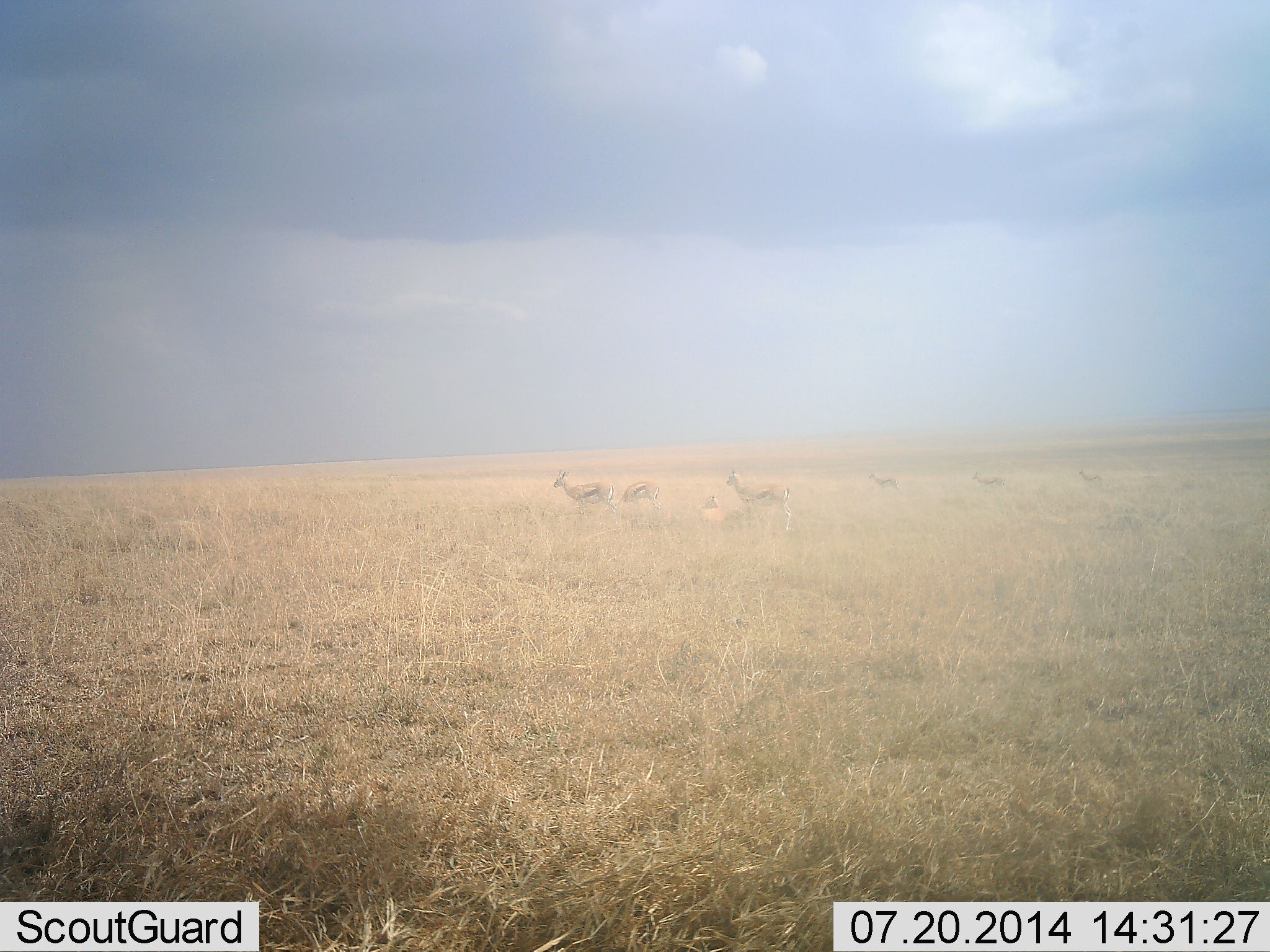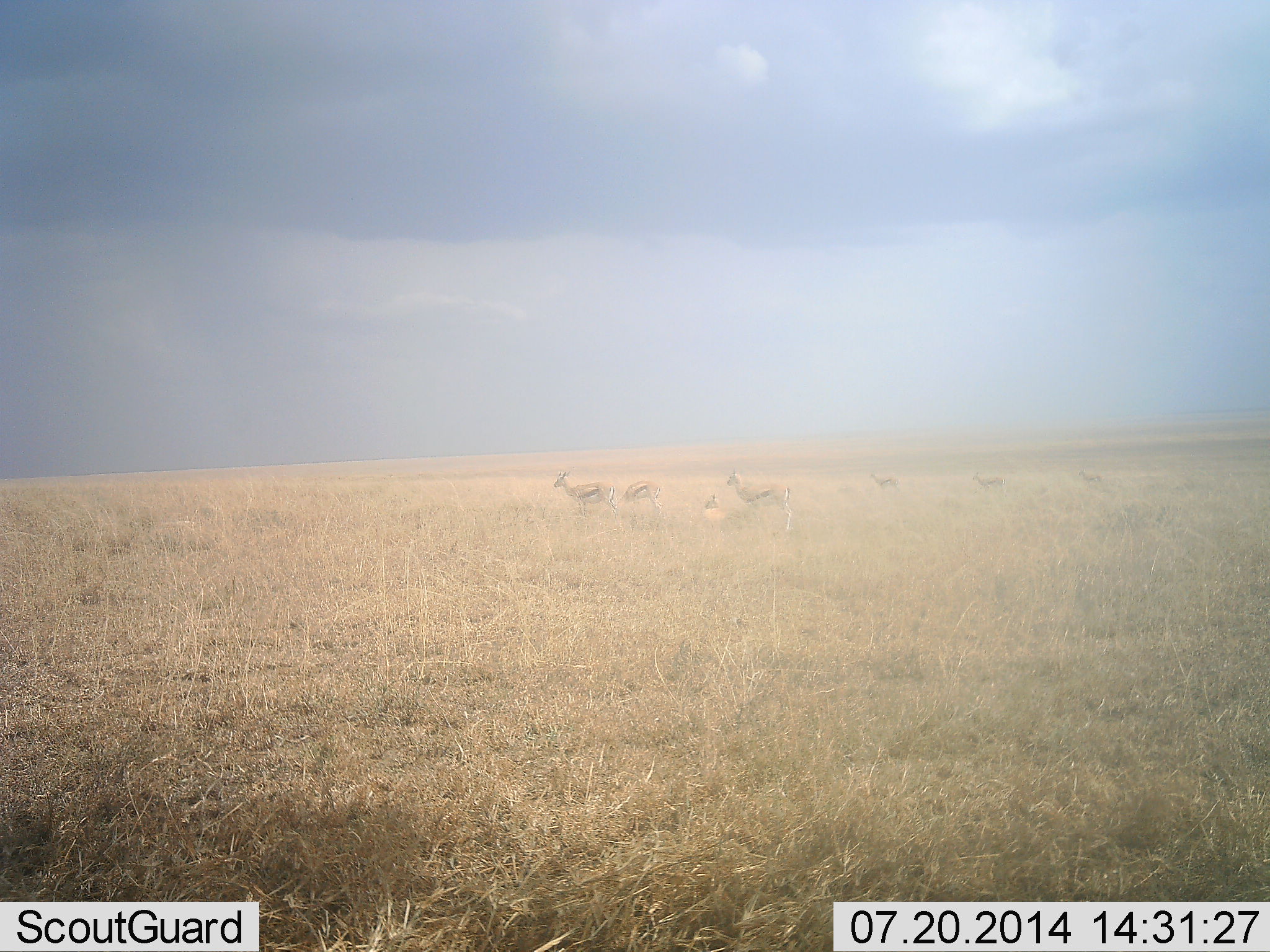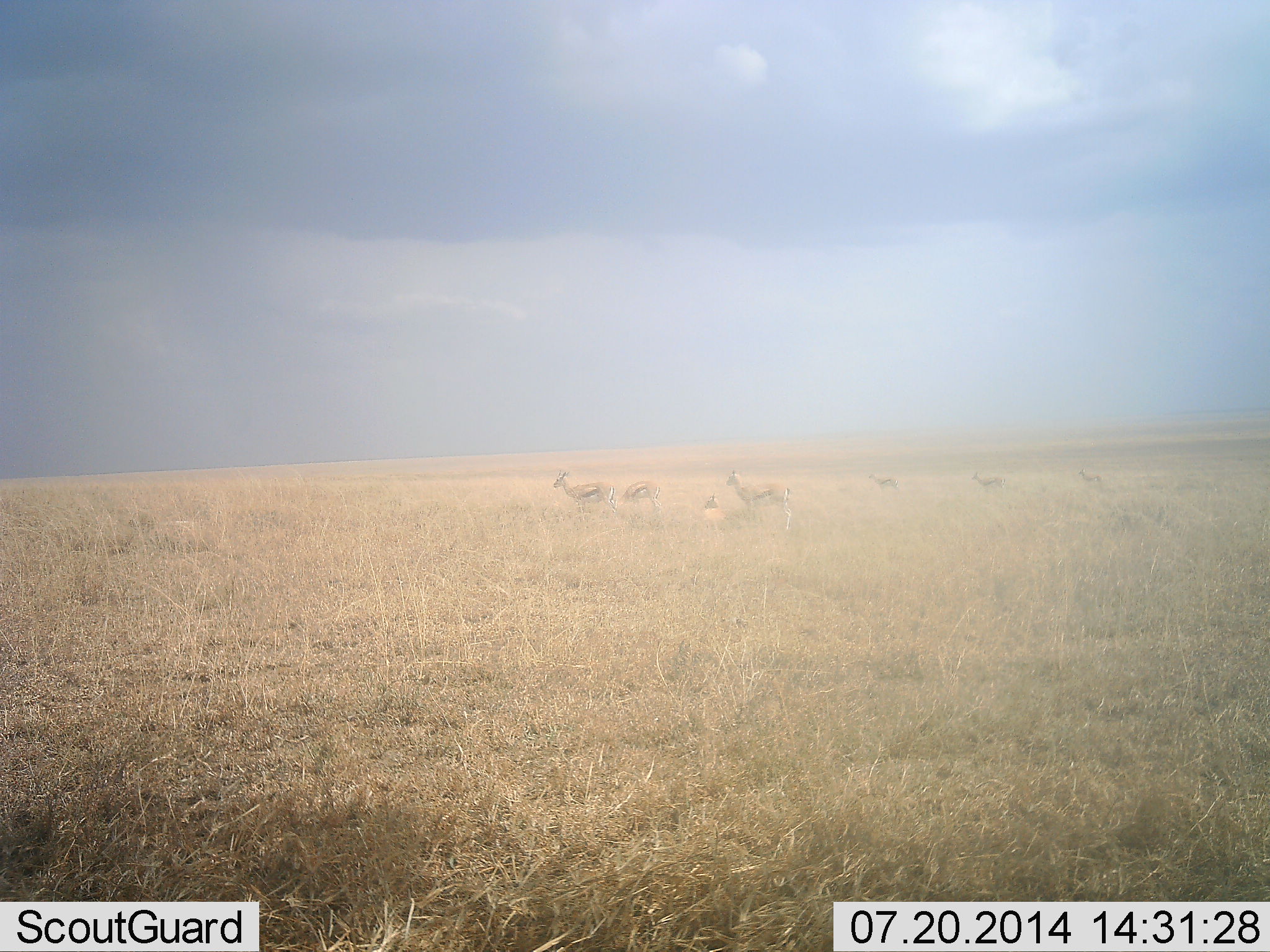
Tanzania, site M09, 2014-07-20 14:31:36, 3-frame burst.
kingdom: Animalia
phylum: Chordata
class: Mammalia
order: Artiodactyla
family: Bovidae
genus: Eudorcas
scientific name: Eudorcas thomsonii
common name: thomson's gazelle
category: gazellethomsons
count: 7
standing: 80%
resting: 40%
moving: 20%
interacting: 0%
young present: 20%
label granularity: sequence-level